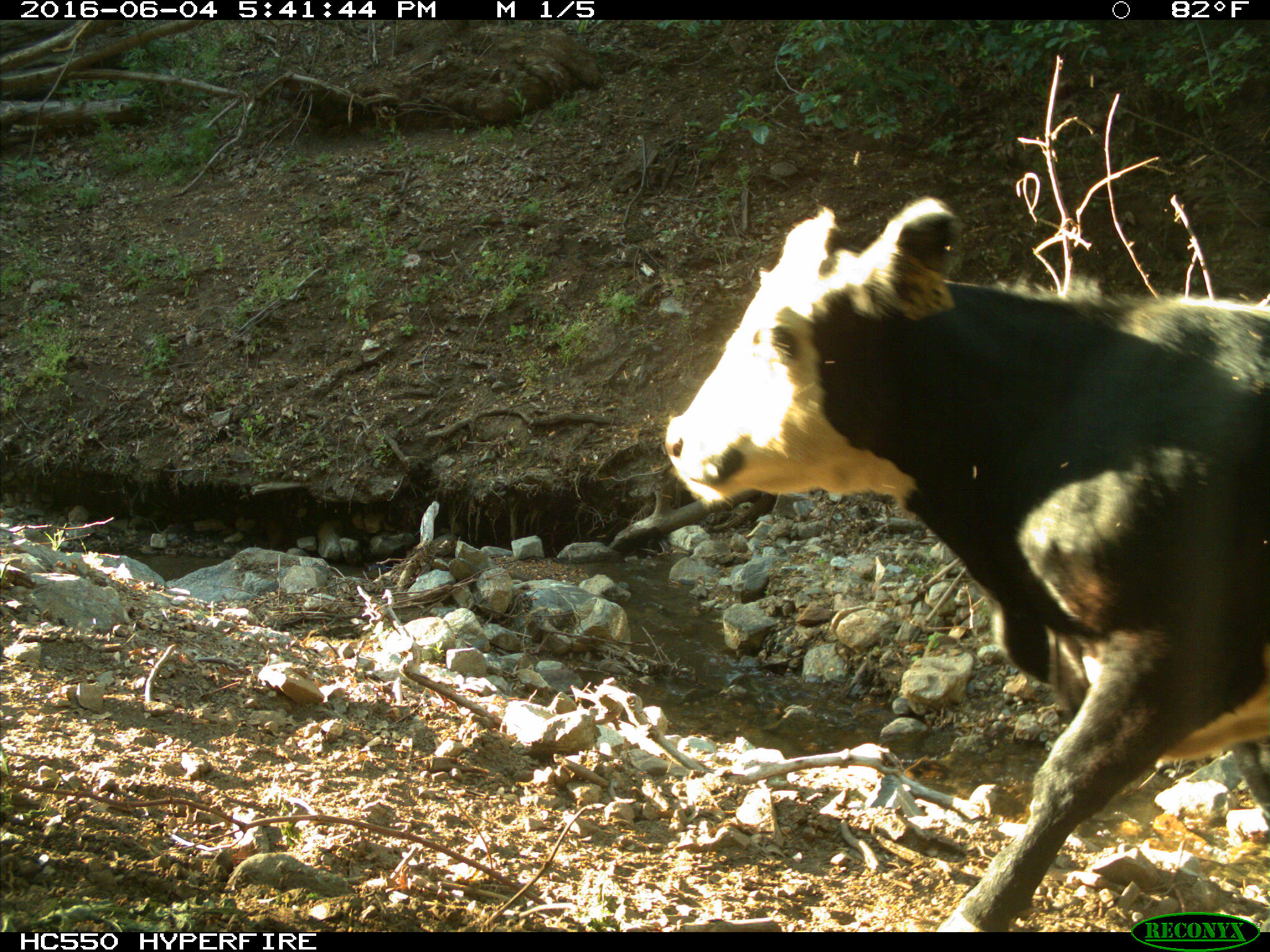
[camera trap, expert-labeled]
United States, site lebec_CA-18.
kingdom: Animalia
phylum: Chordata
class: Mammalia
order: Artiodactyla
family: Bovidae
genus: Bos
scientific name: Bos taurus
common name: domestic cow